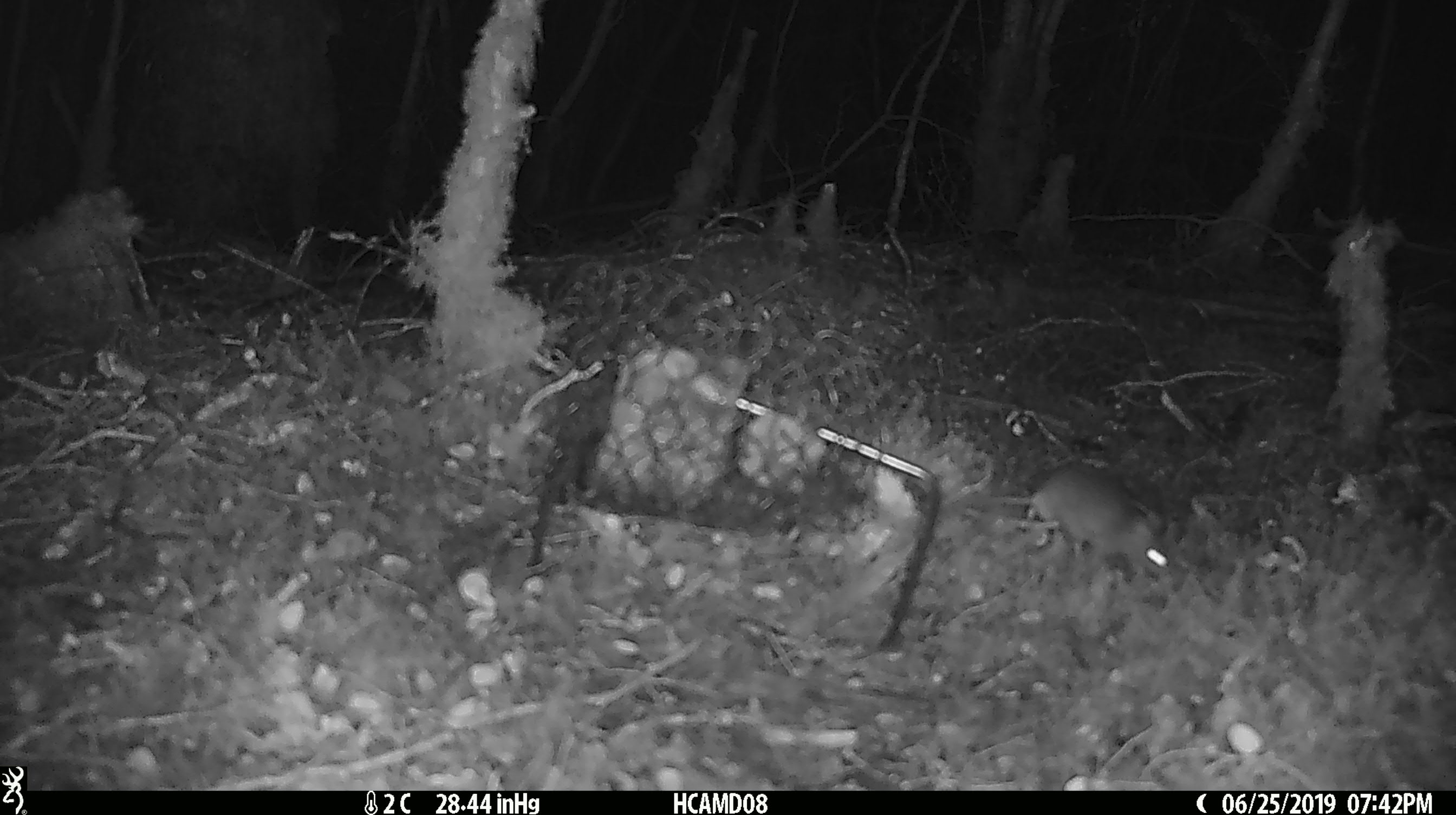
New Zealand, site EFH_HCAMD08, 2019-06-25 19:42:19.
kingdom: Animalia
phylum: Chordata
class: Mammalia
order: Rodentia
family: Muridae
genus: Mus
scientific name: Mus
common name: mouse